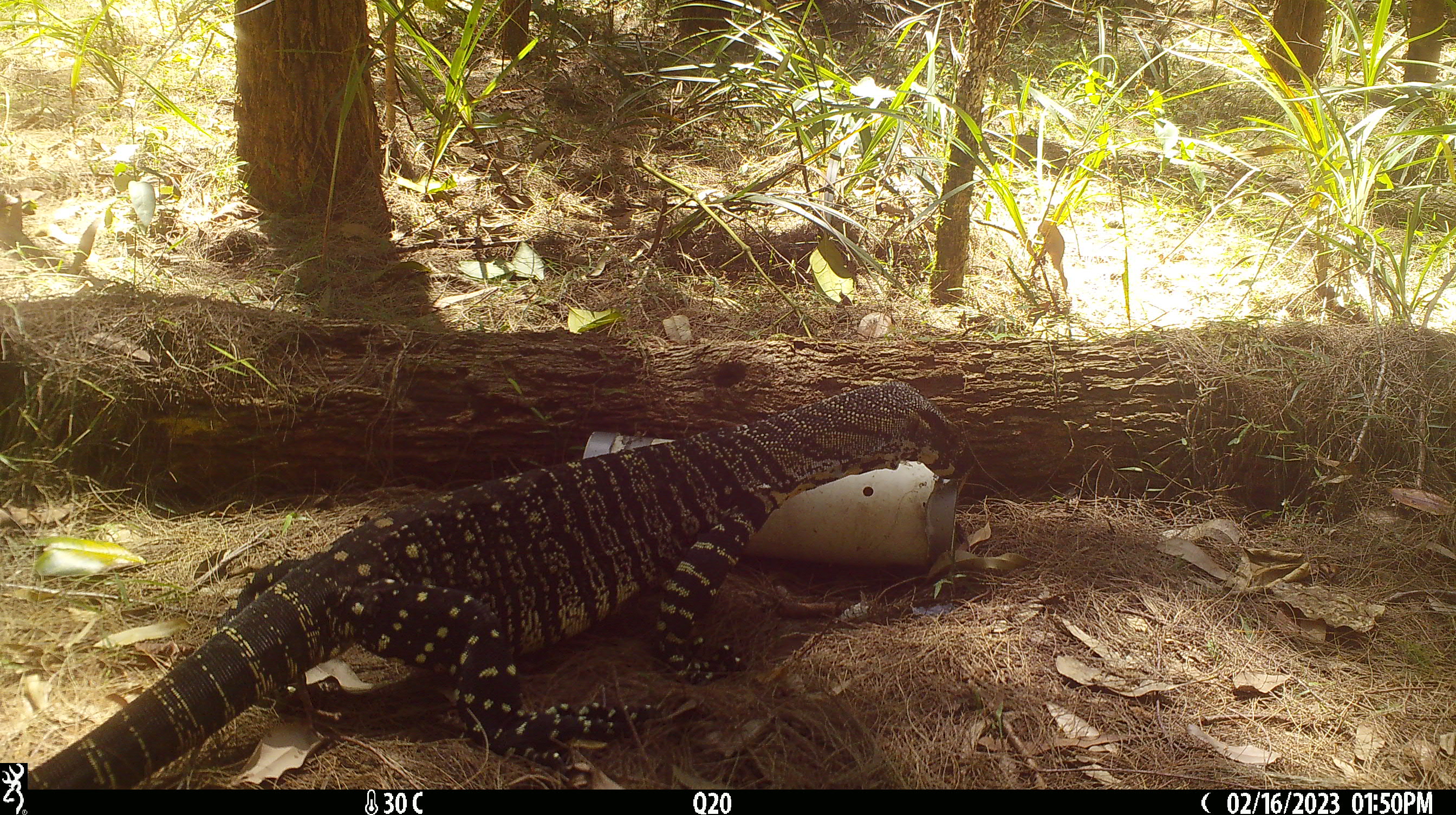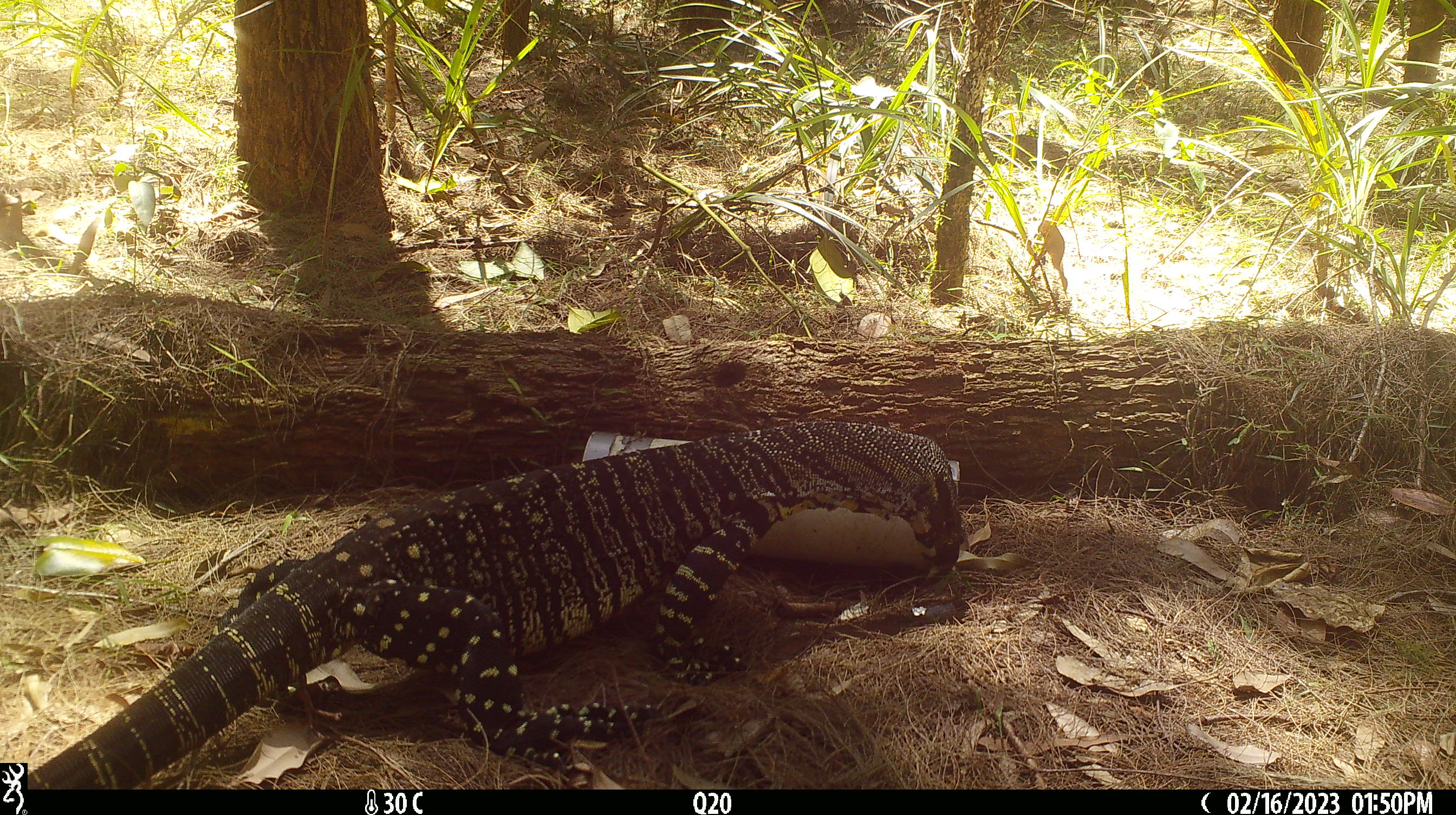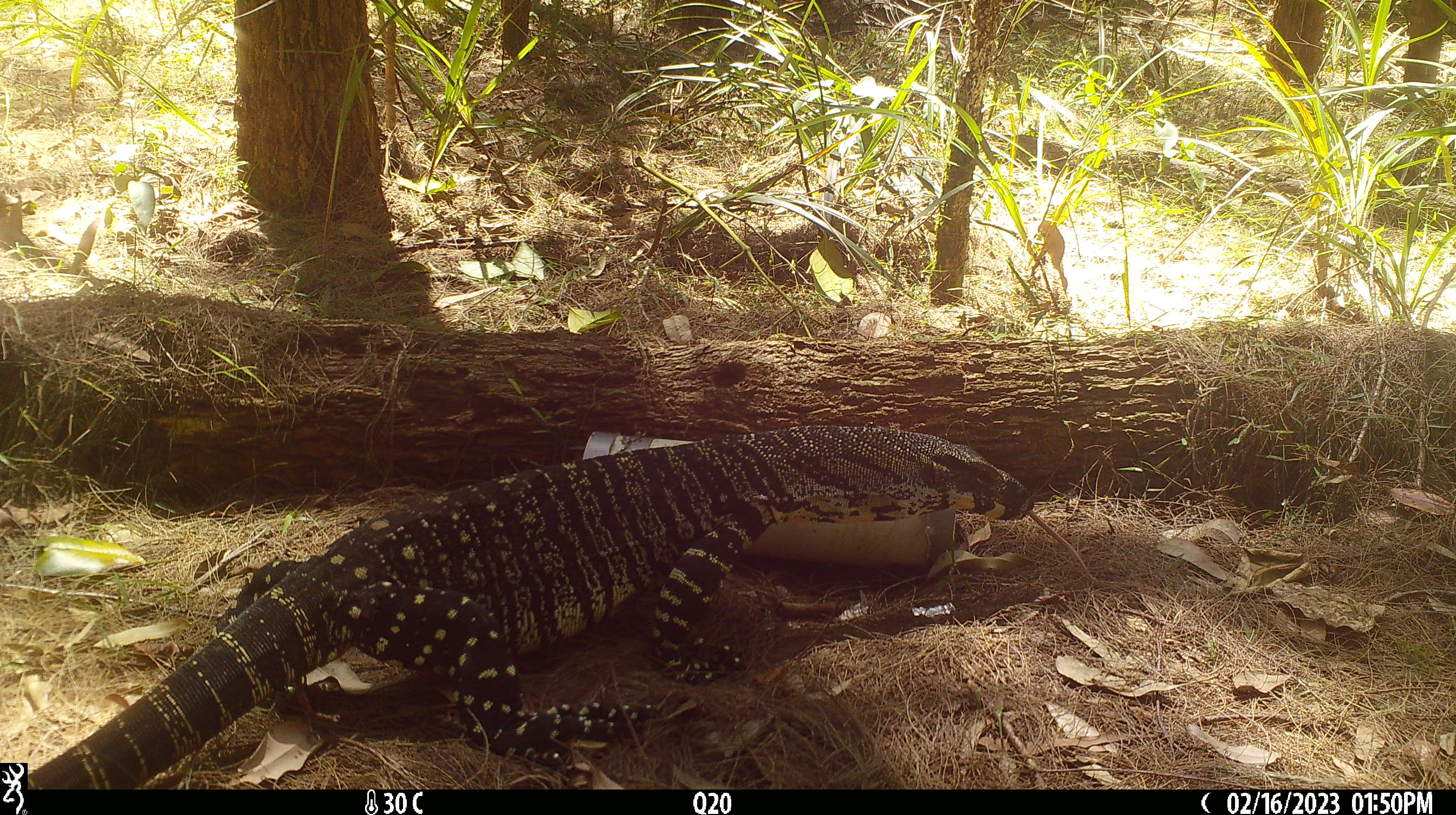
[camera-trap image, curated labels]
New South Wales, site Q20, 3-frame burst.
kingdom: Animalia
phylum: Chordata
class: Reptilia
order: Squamata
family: Varanidae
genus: Varanus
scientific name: Varanus varius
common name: lace monitor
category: goanna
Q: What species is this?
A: Goanna (lace monitor) (Varanus varius).